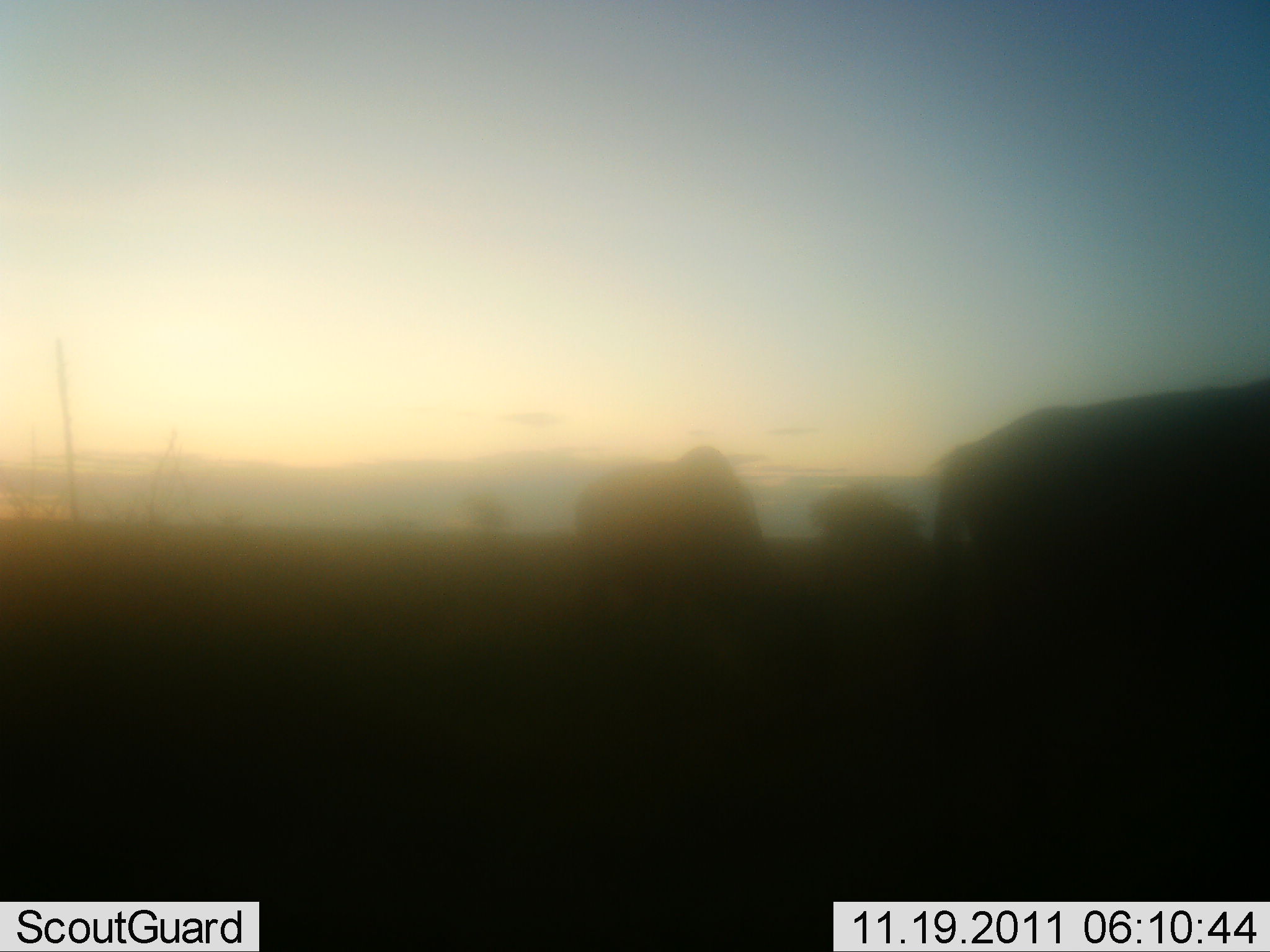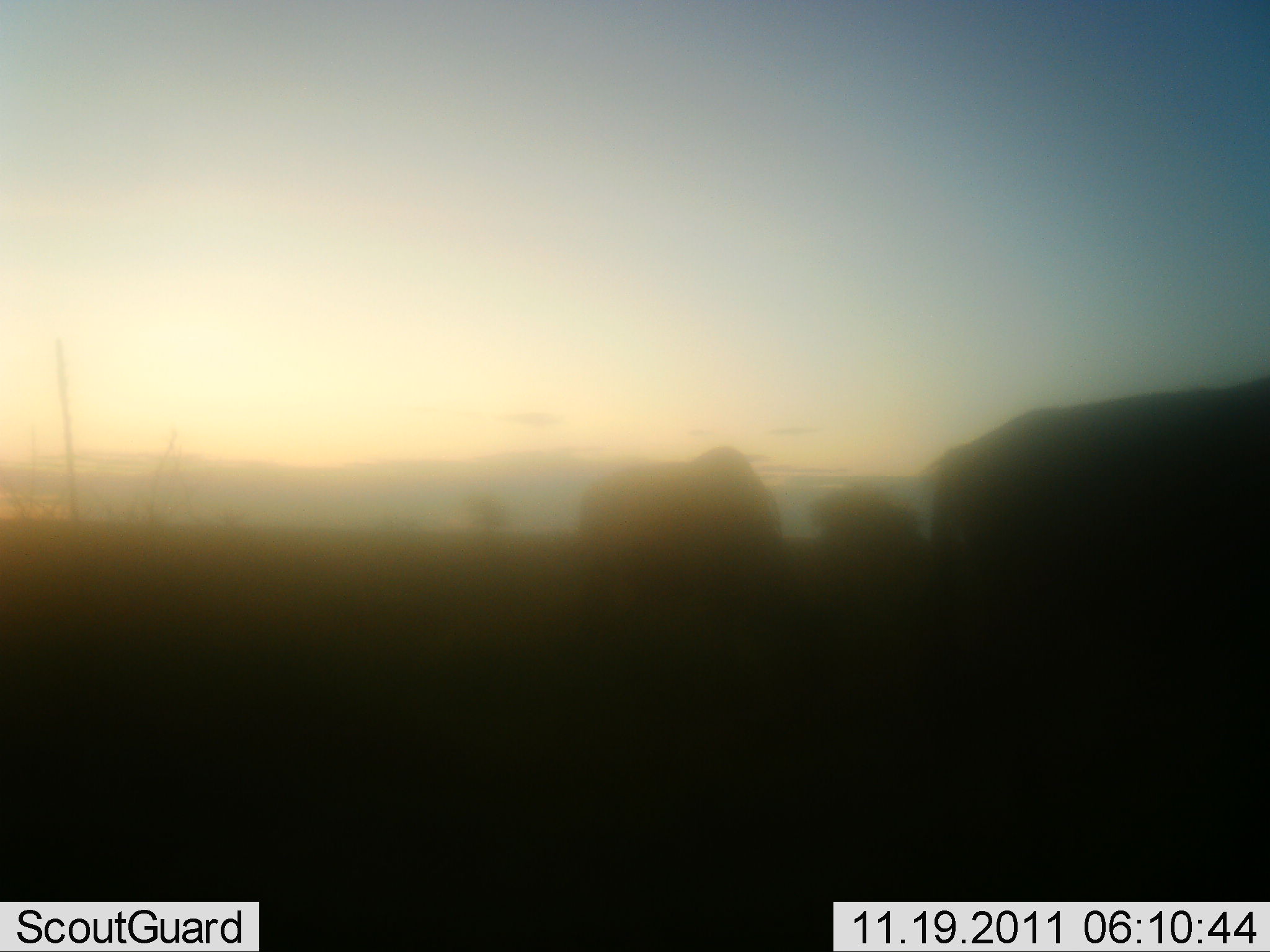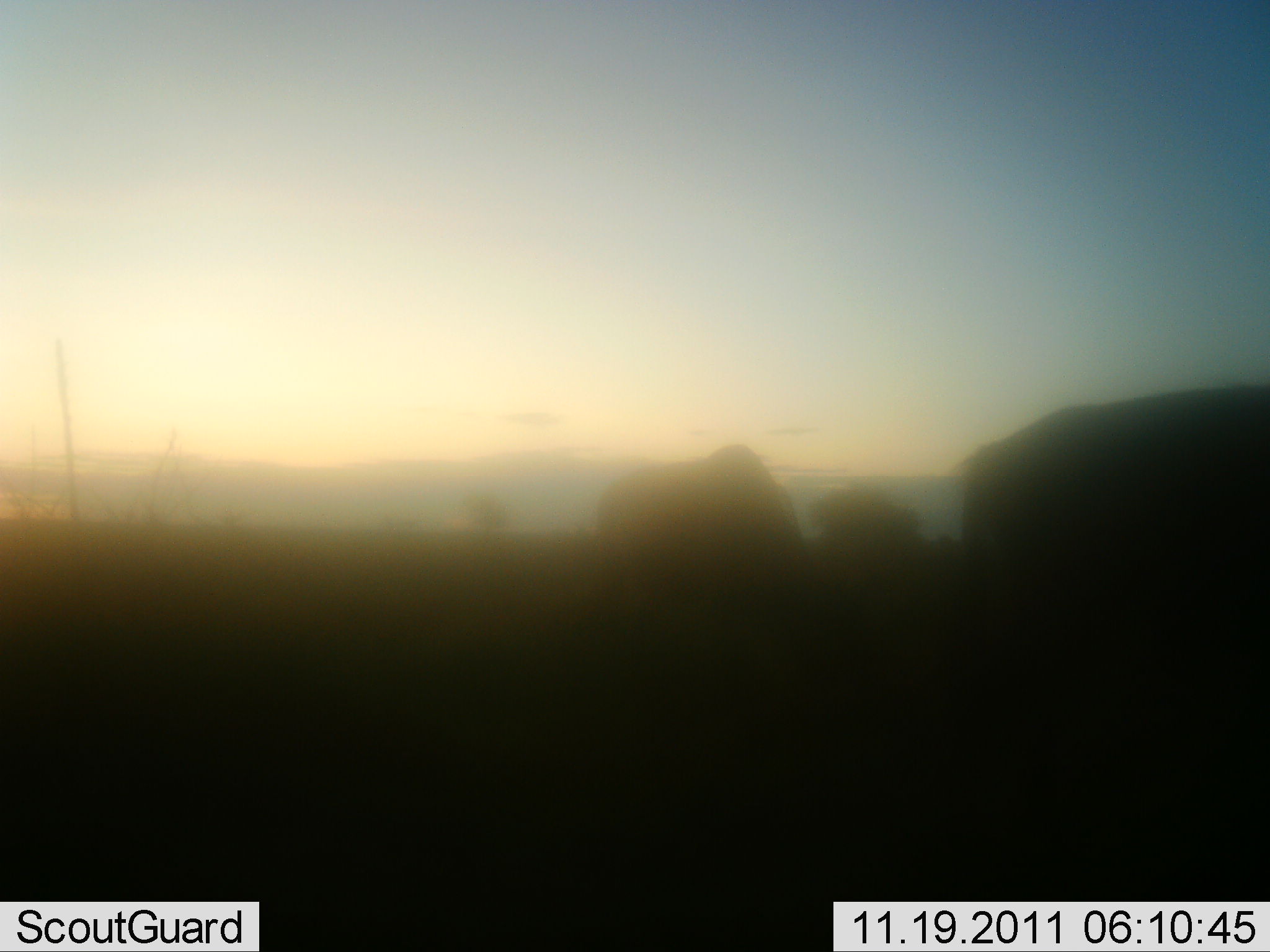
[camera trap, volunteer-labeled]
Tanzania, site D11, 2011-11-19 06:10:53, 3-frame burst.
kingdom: Animalia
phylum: Chordata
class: Mammalia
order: Artiodactyla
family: Bovidae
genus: Connochaetes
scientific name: Connochaetes taurinus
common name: blue wildebeest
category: wildebeest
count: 2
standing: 17%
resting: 0%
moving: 67%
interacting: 0%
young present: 0%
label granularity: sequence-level